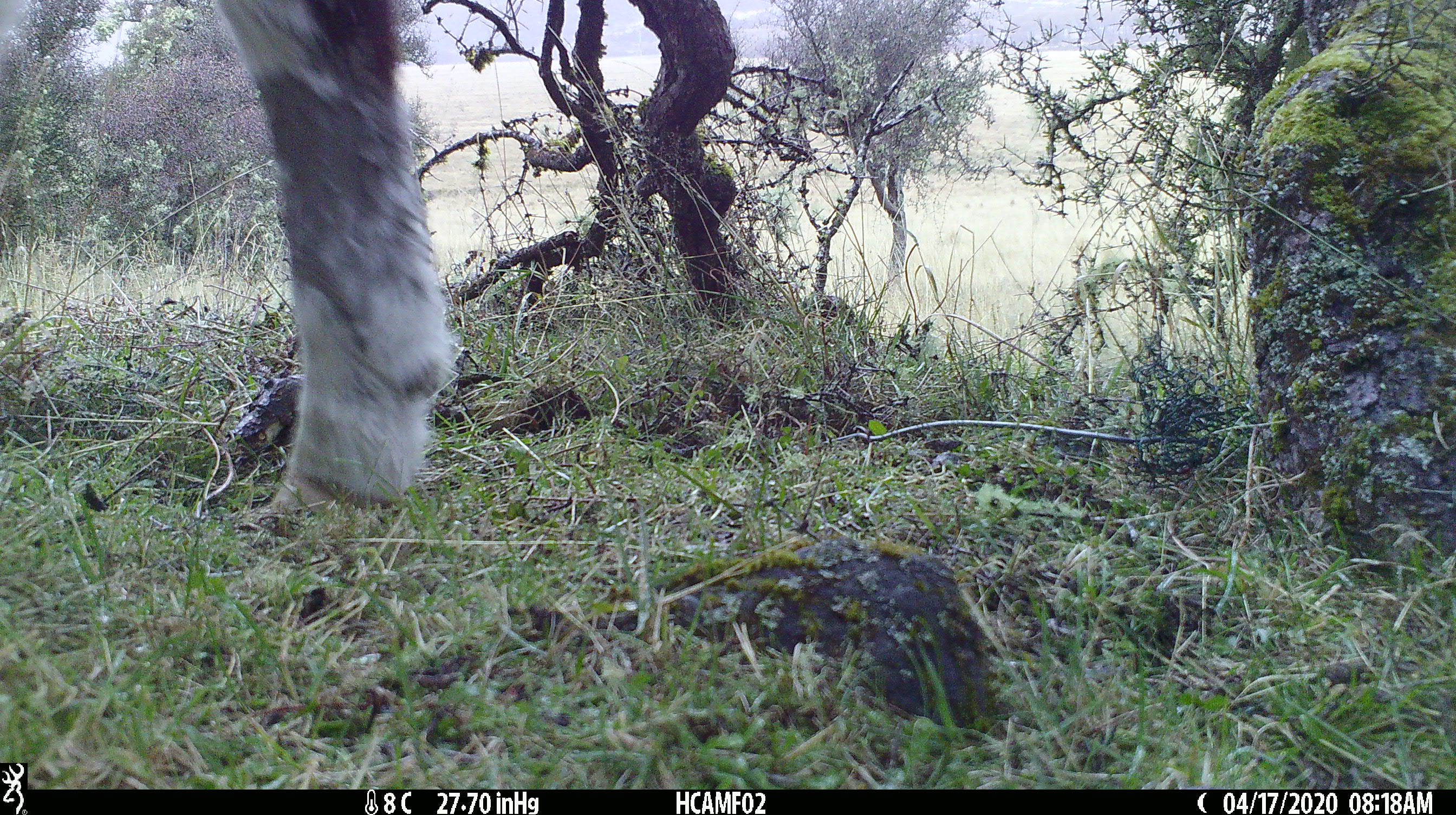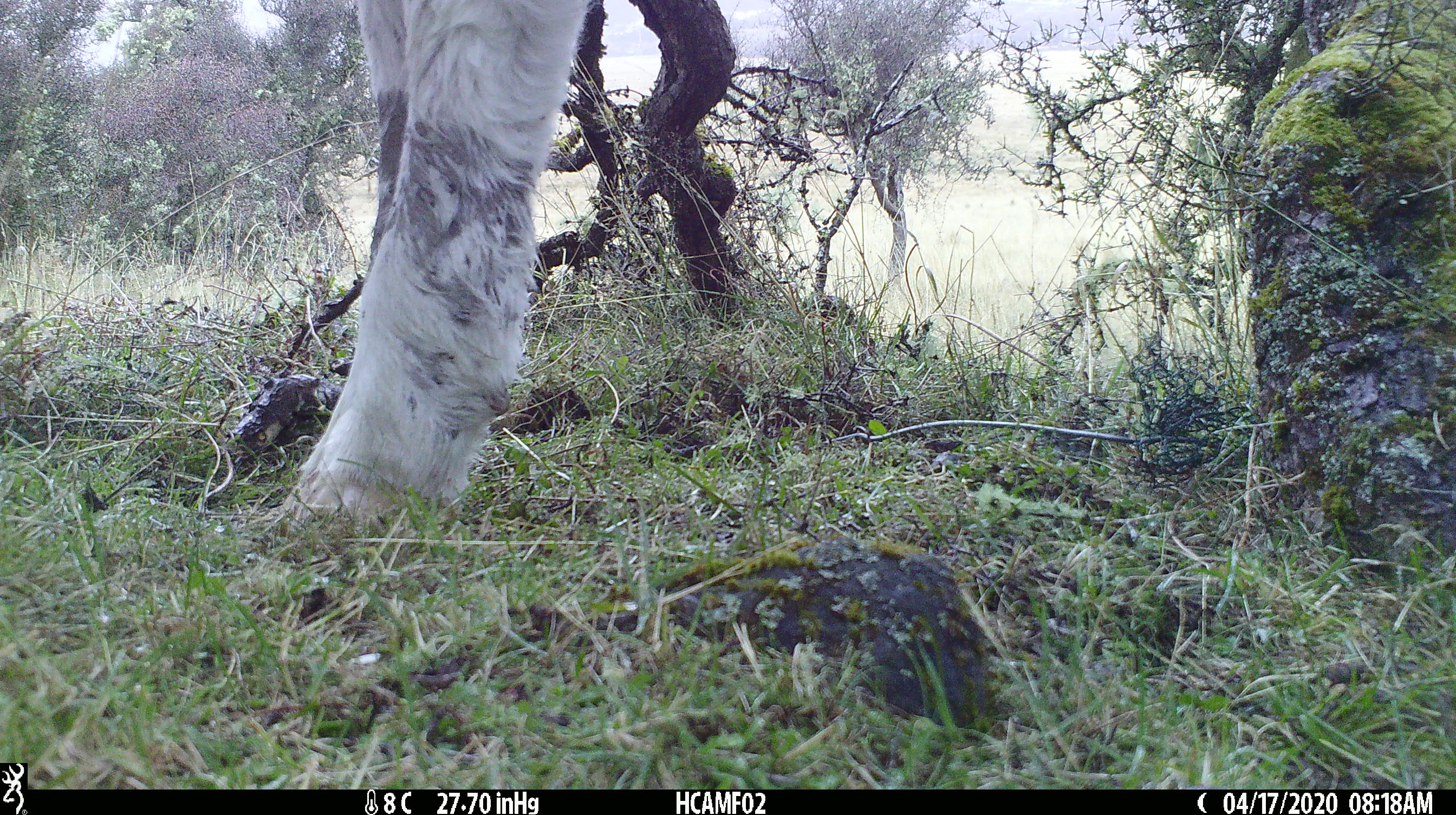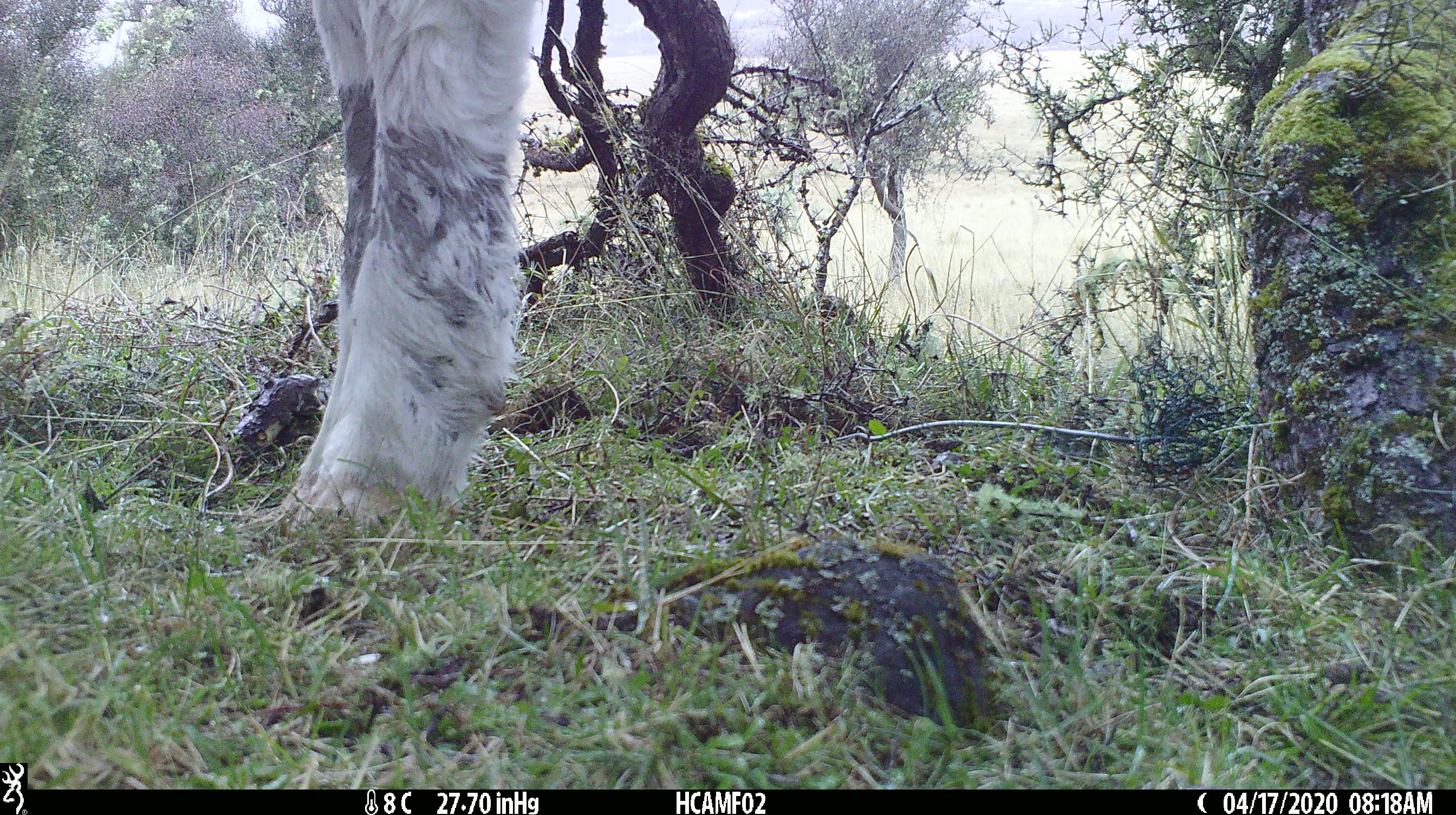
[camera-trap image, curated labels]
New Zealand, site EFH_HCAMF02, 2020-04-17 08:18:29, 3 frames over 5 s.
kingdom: Animalia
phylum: Chordata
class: Mammalia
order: Artiodactyla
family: Bovidae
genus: Bos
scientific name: Bos taurus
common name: domestic cow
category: cow